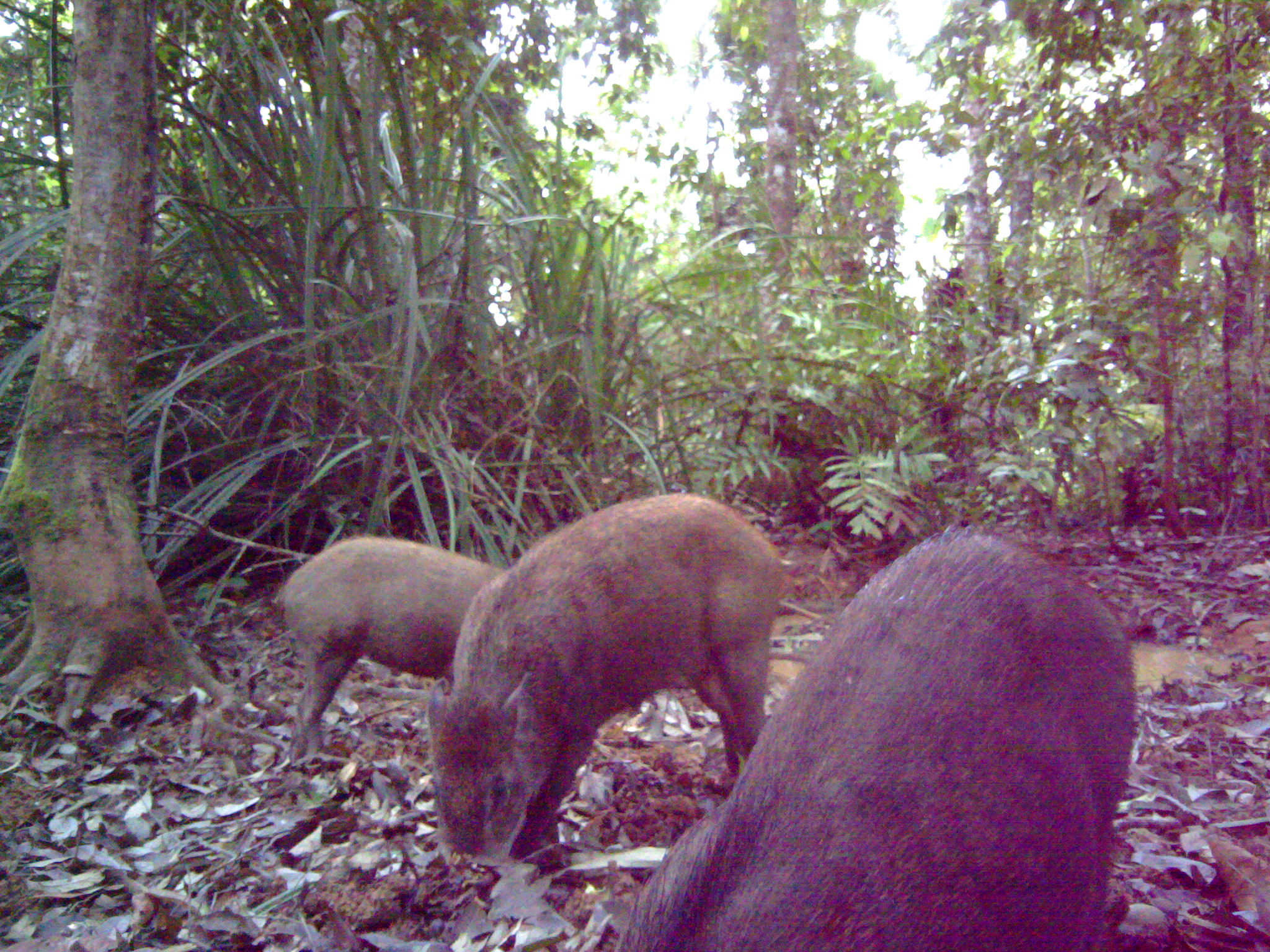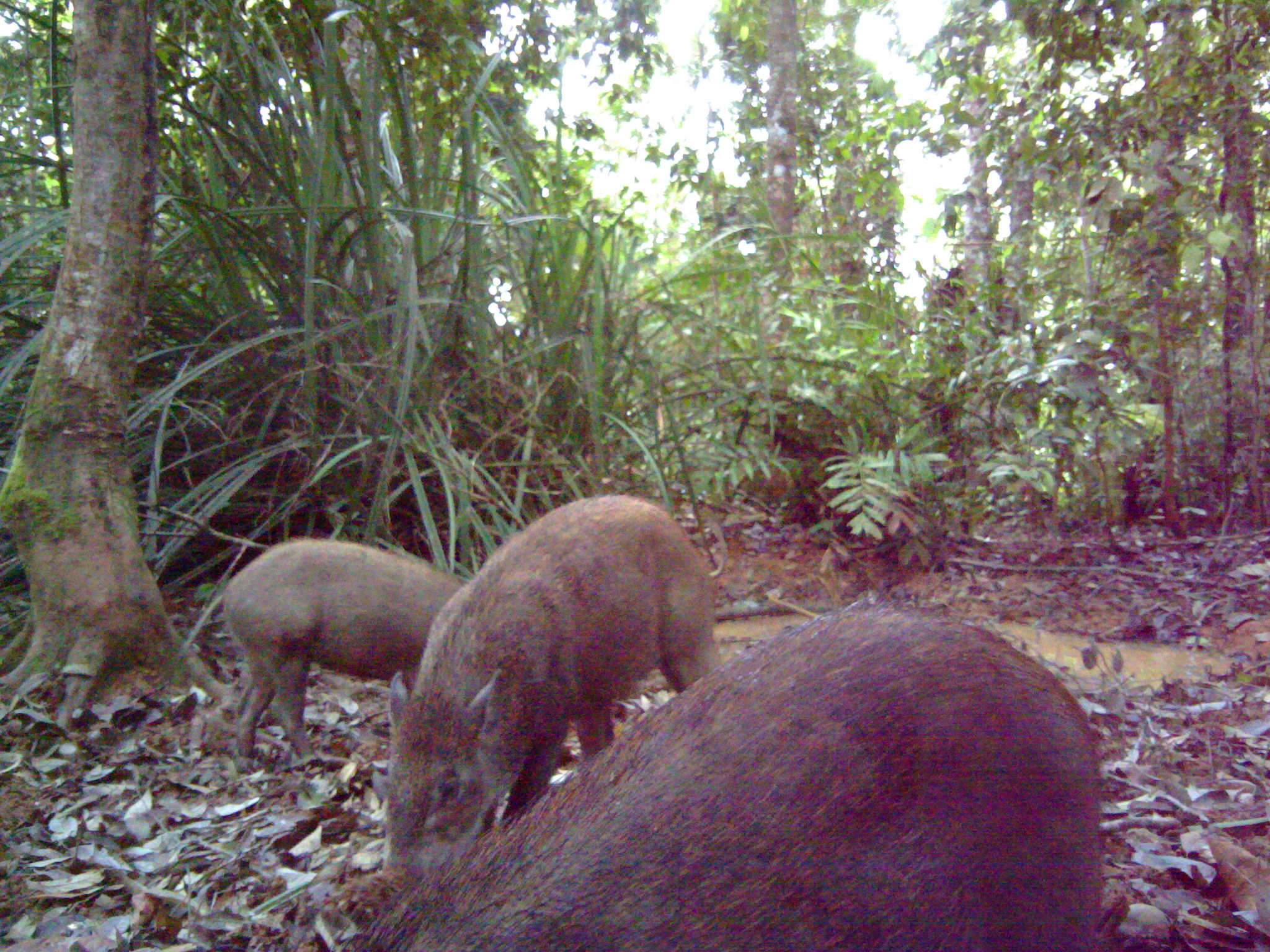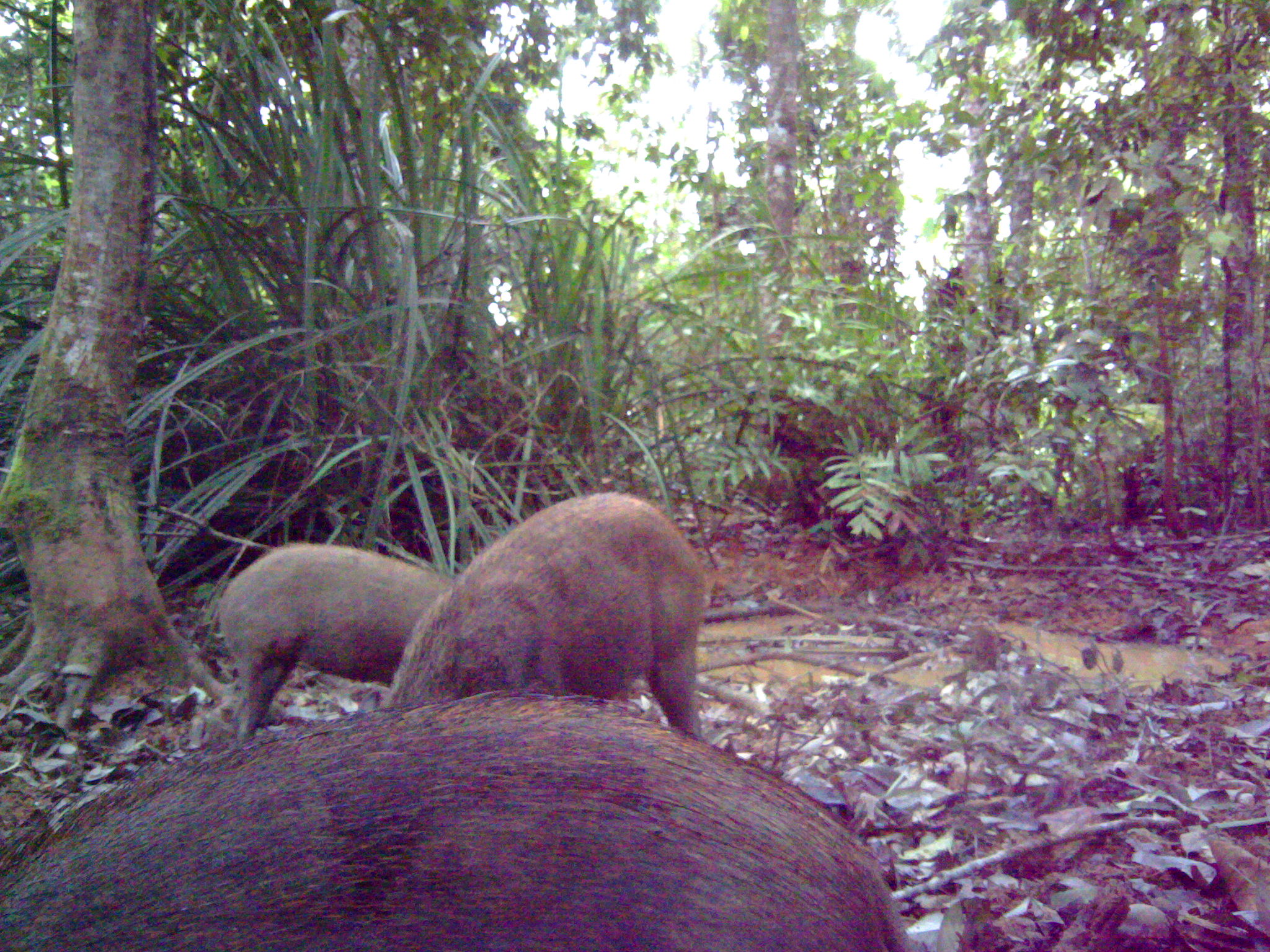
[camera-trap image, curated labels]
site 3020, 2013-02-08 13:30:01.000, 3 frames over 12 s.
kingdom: Animalia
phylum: Chordata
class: Mammalia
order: Artiodactyla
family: Suidae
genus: Sus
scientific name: Sus scrofa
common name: wild boar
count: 3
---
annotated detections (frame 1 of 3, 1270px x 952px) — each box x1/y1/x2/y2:
sus scrofa: 619/519/1136/950; 425/491/785/880; 274/533/505/765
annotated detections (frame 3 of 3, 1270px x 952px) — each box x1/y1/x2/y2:
sus scrofa: 0/686/900/948; 383/491/711/731; 210/537/460/744